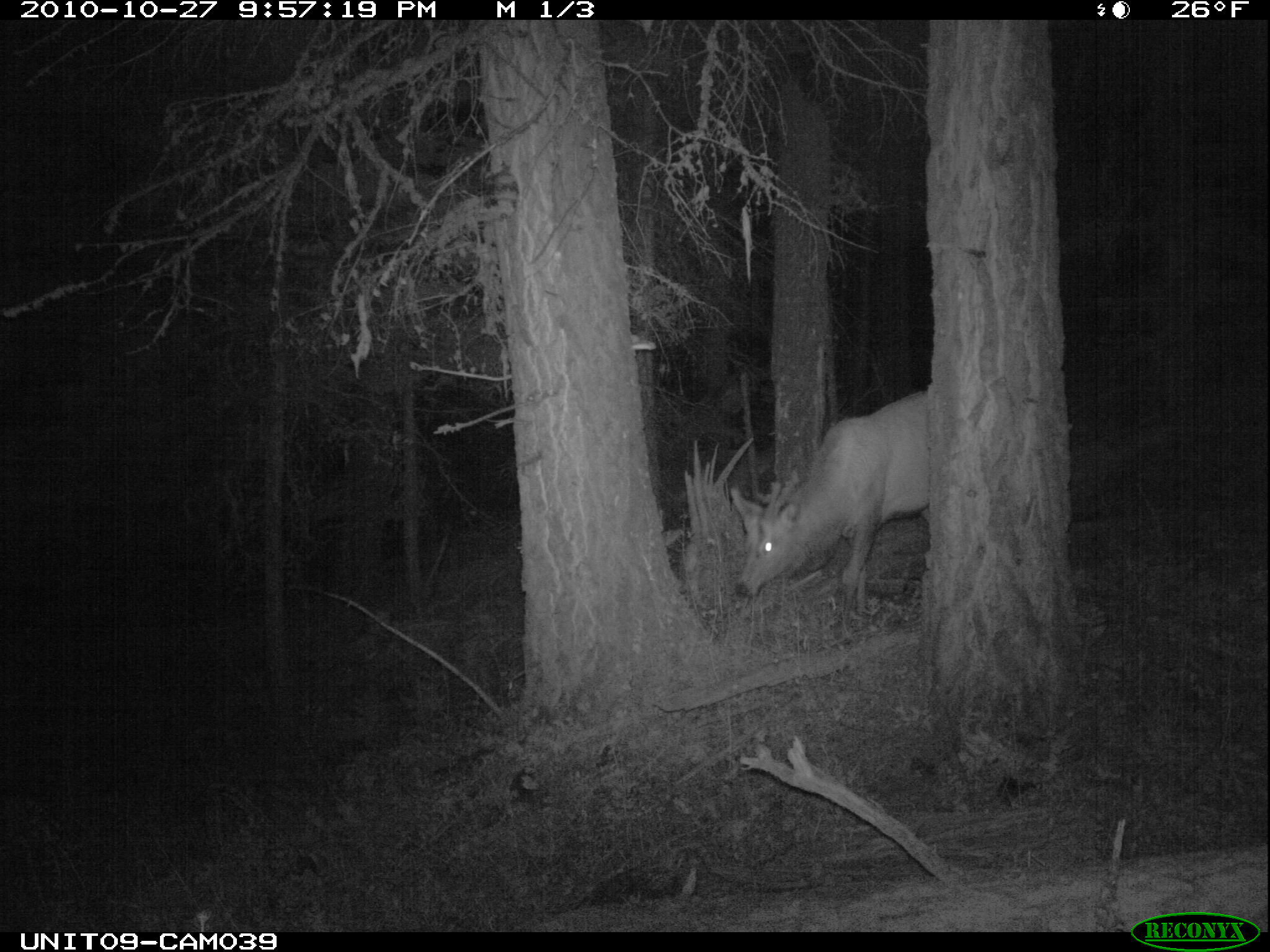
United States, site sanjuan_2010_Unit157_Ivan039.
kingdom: Animalia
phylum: Chordata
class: Mammalia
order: Artiodactyla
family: Cervidae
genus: Cervus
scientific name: Cervus elaphus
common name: red deer